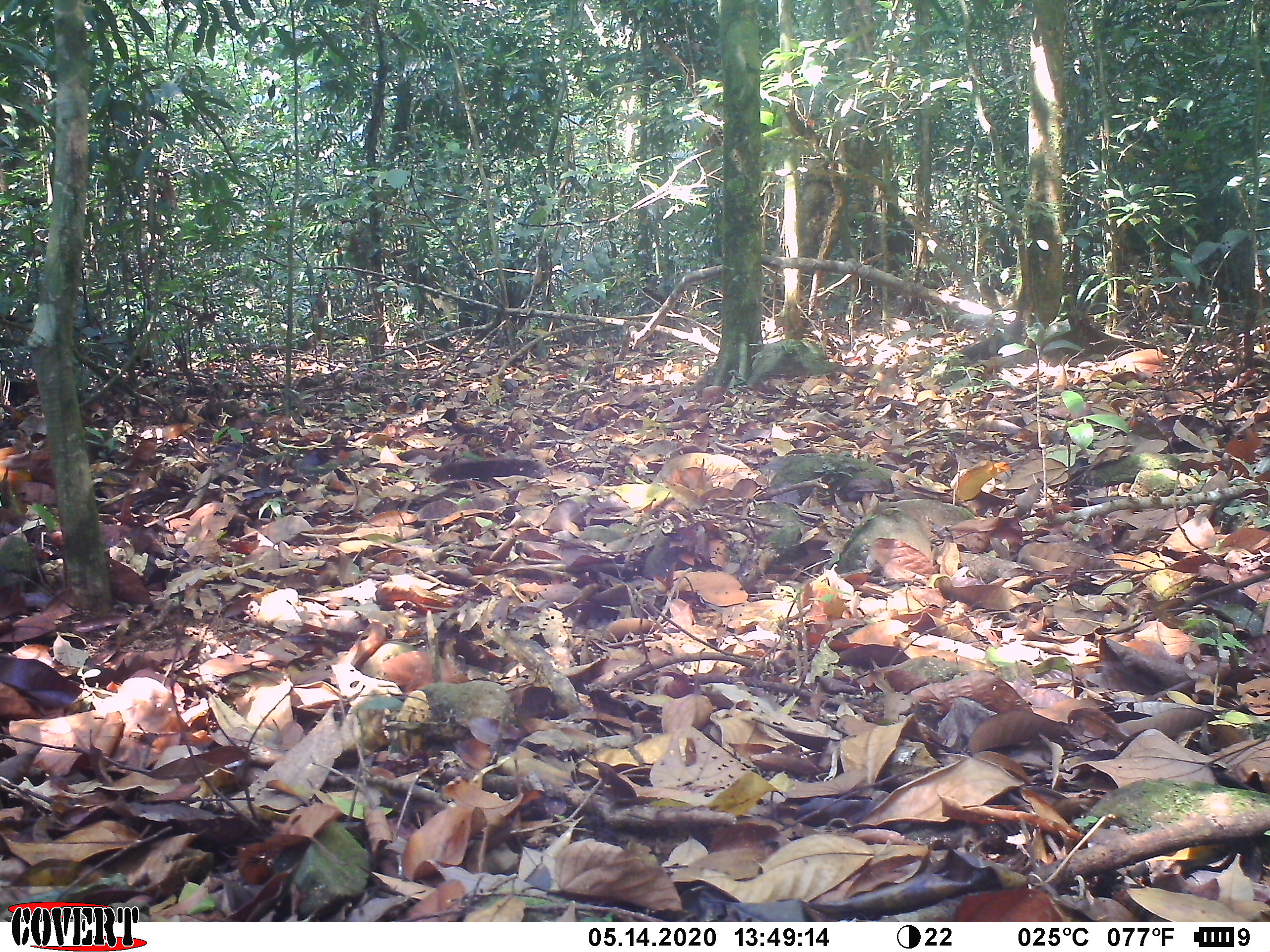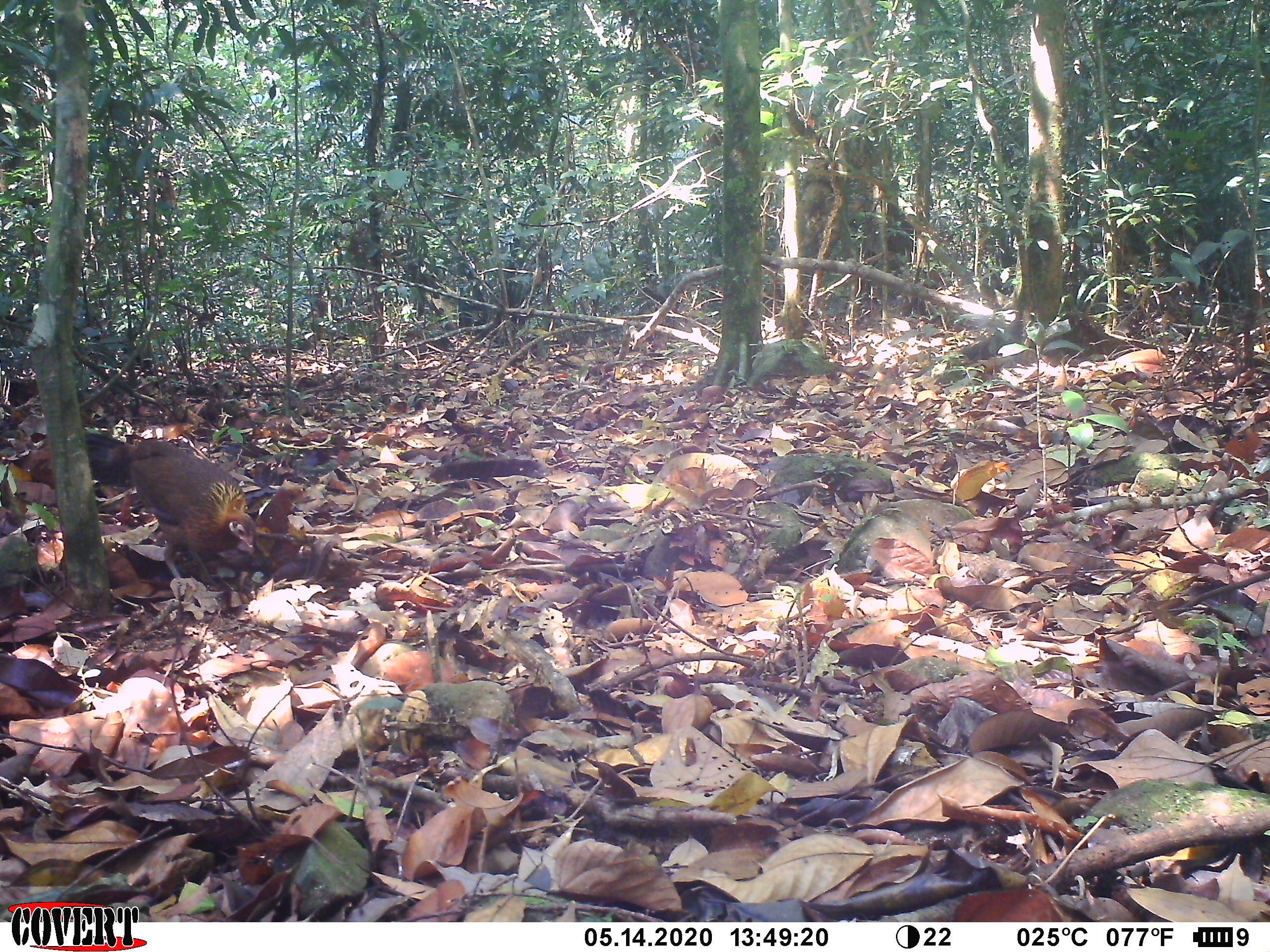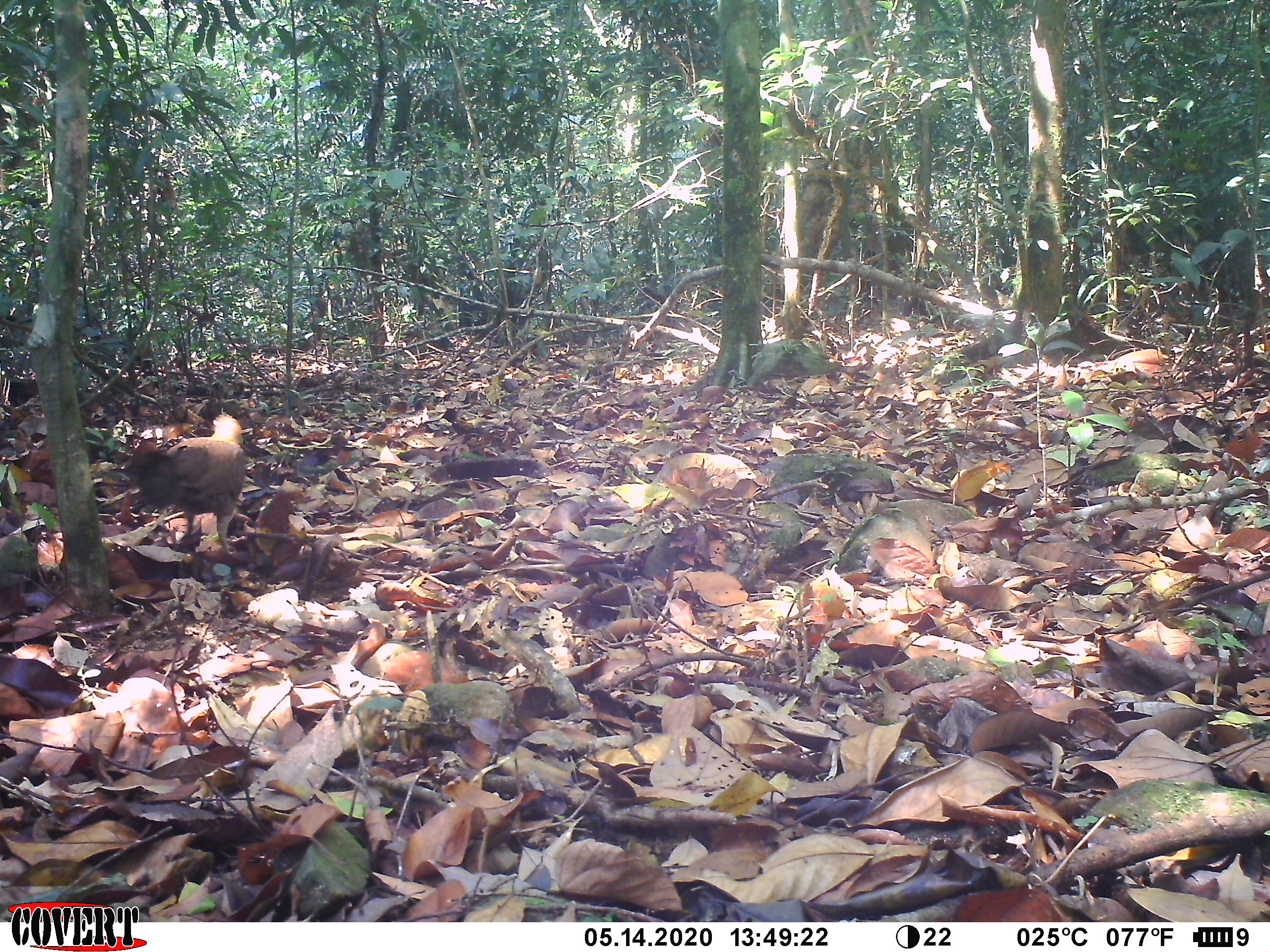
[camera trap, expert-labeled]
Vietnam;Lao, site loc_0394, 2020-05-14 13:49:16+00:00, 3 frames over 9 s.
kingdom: Animalia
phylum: Chordata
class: Aves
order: Galliformes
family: Phasianidae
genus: Gallus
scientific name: Gallus gallus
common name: red junglefowl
Red junglefowl (Gallus gallus). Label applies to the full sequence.